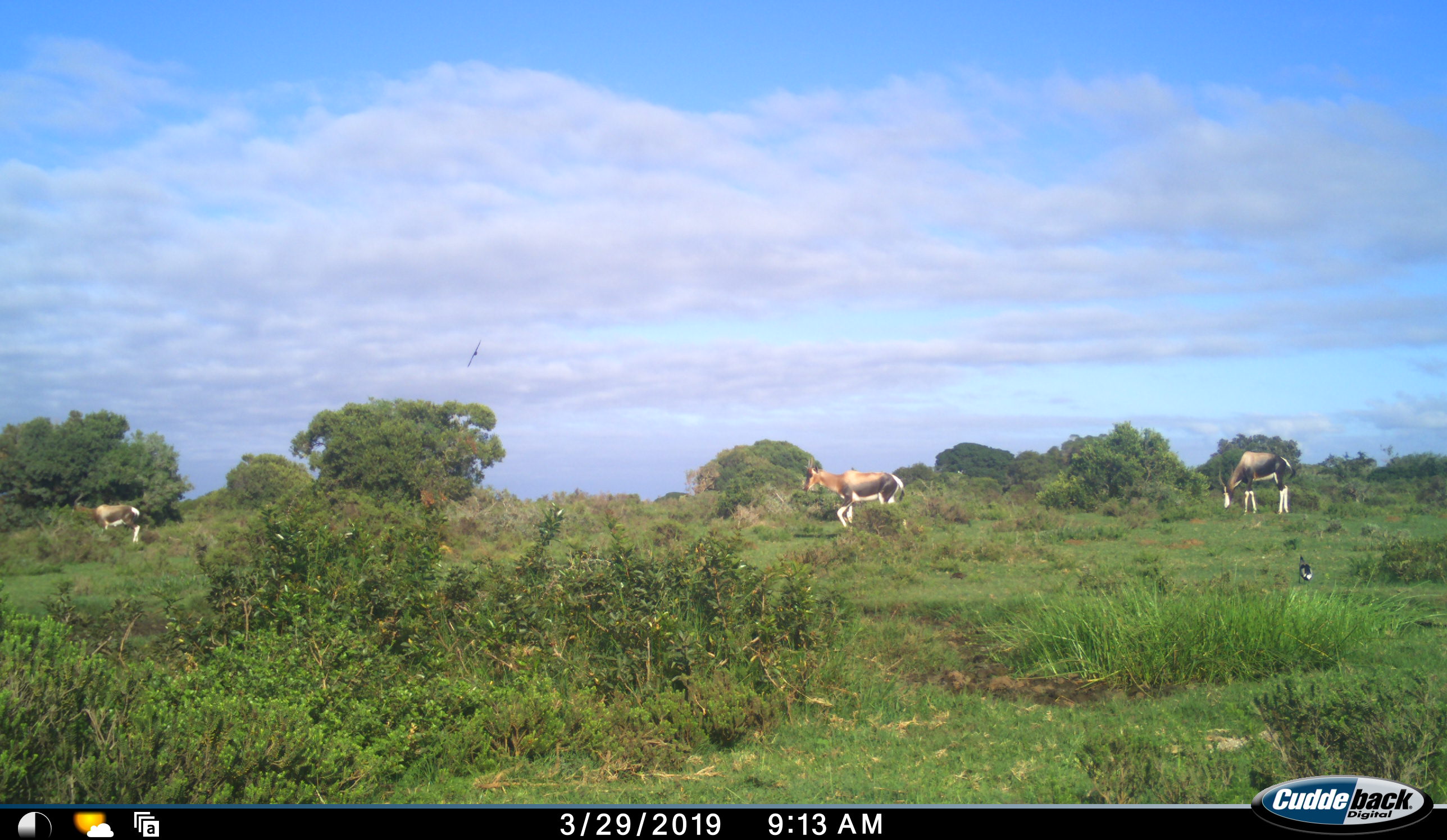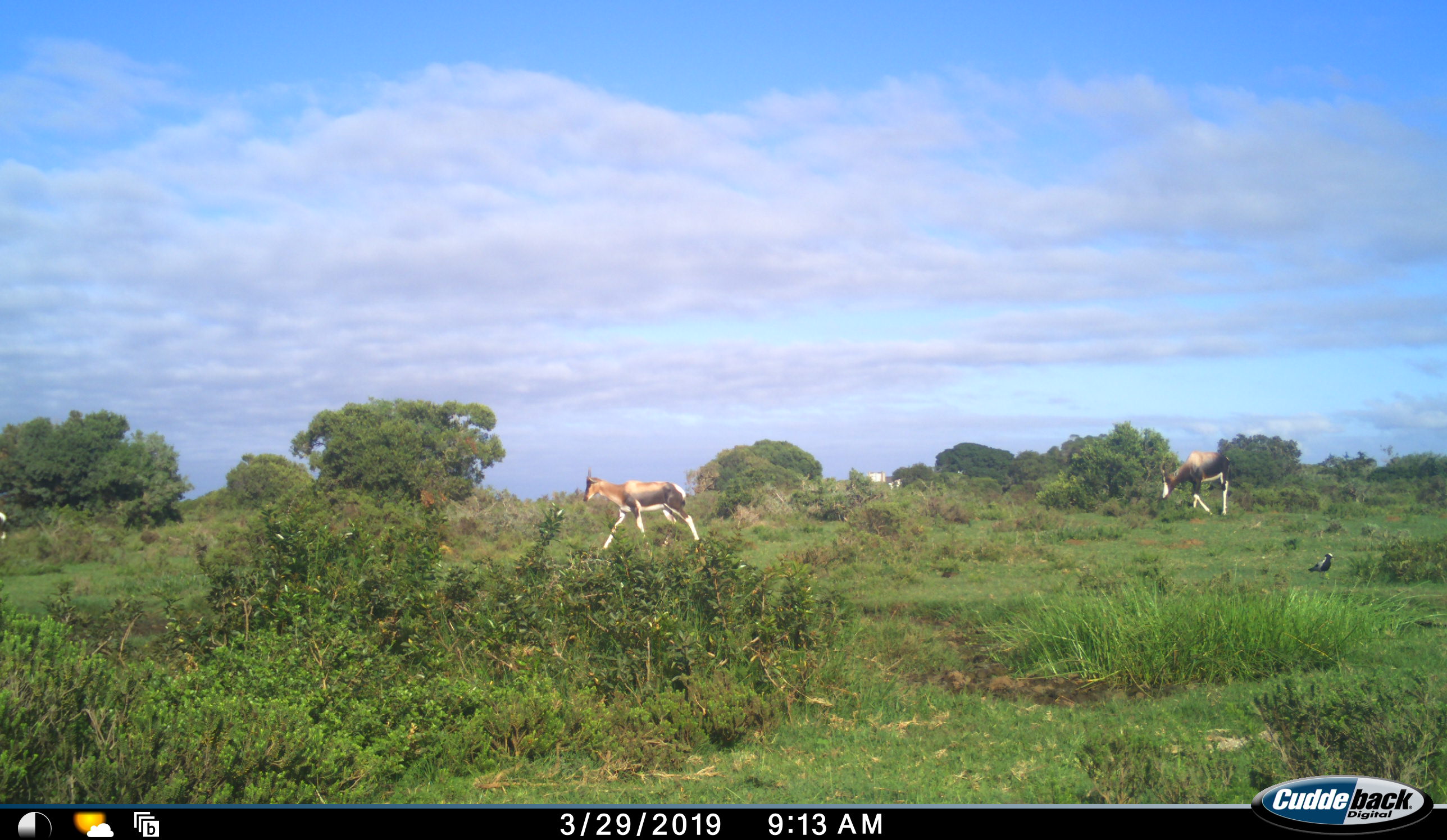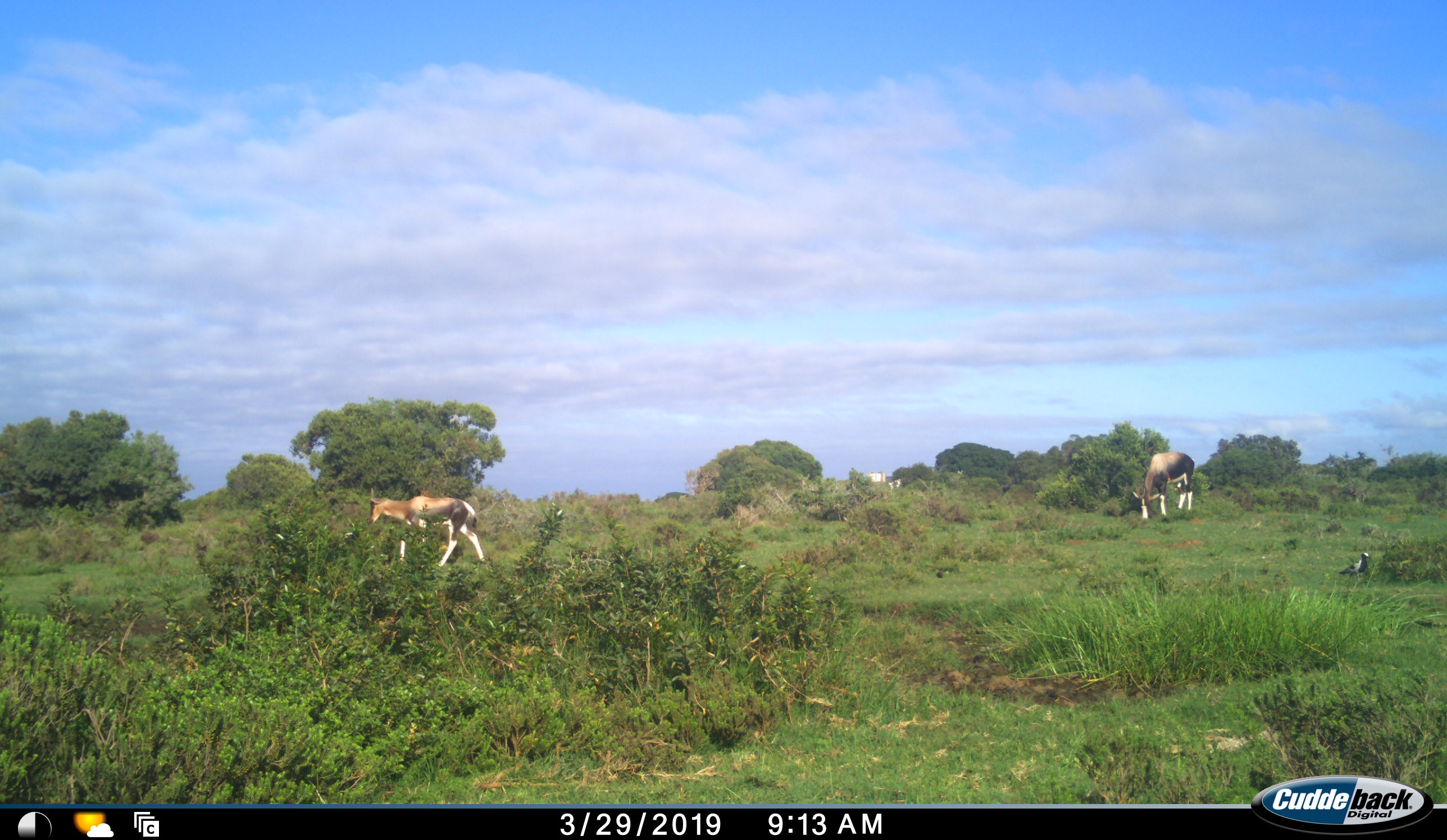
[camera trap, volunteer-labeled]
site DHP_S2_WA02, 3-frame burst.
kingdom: Animalia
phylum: Chordata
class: Mammalia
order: Artiodactyla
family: Bovidae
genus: Damaliscus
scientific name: Damaliscus pygargus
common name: bontebok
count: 3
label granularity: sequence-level